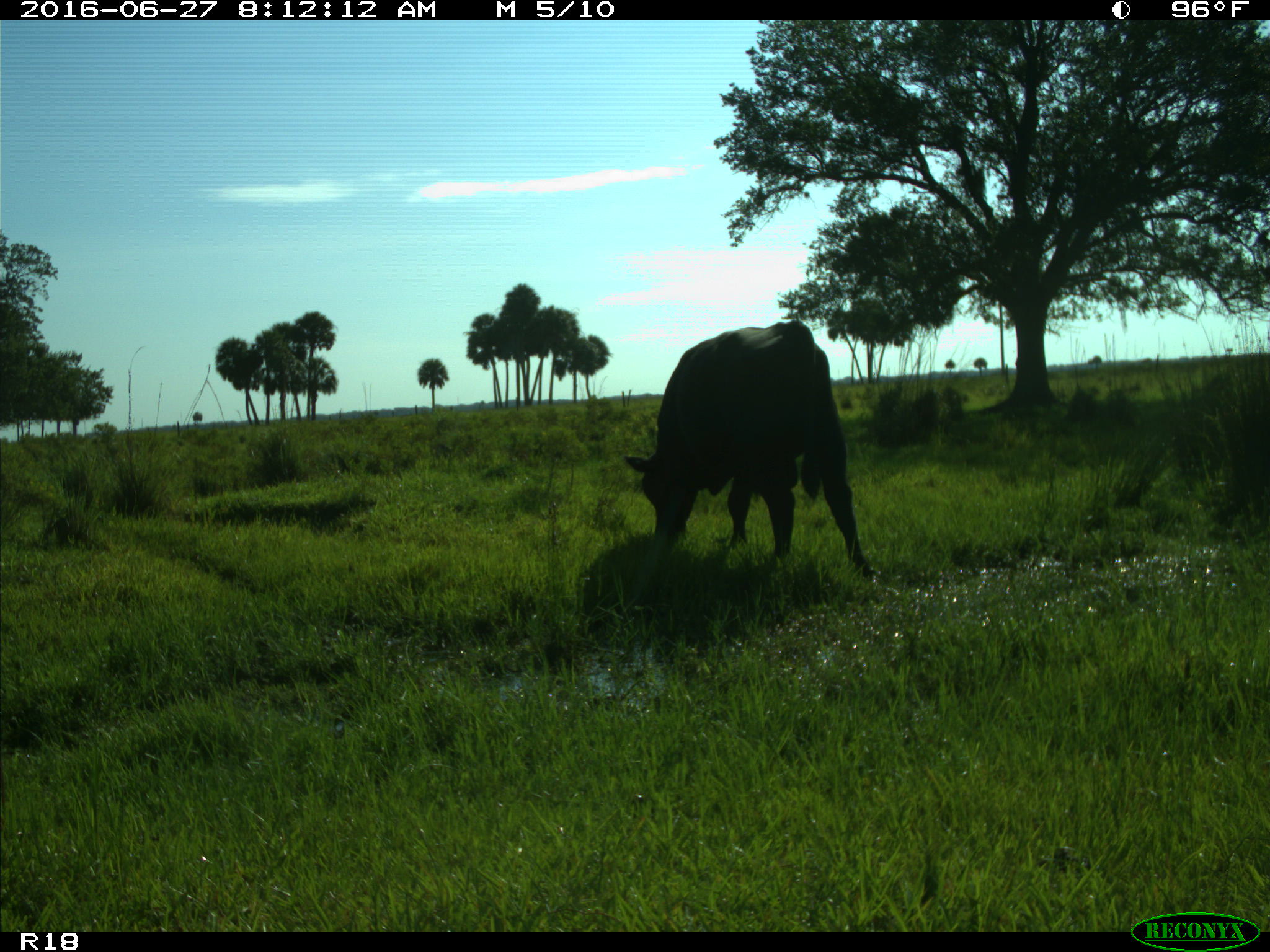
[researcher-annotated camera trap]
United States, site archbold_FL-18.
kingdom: Animalia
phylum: Chordata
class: Mammalia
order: Artiodactyla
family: Bovidae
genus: Bos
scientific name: Bos taurus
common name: domestic cow